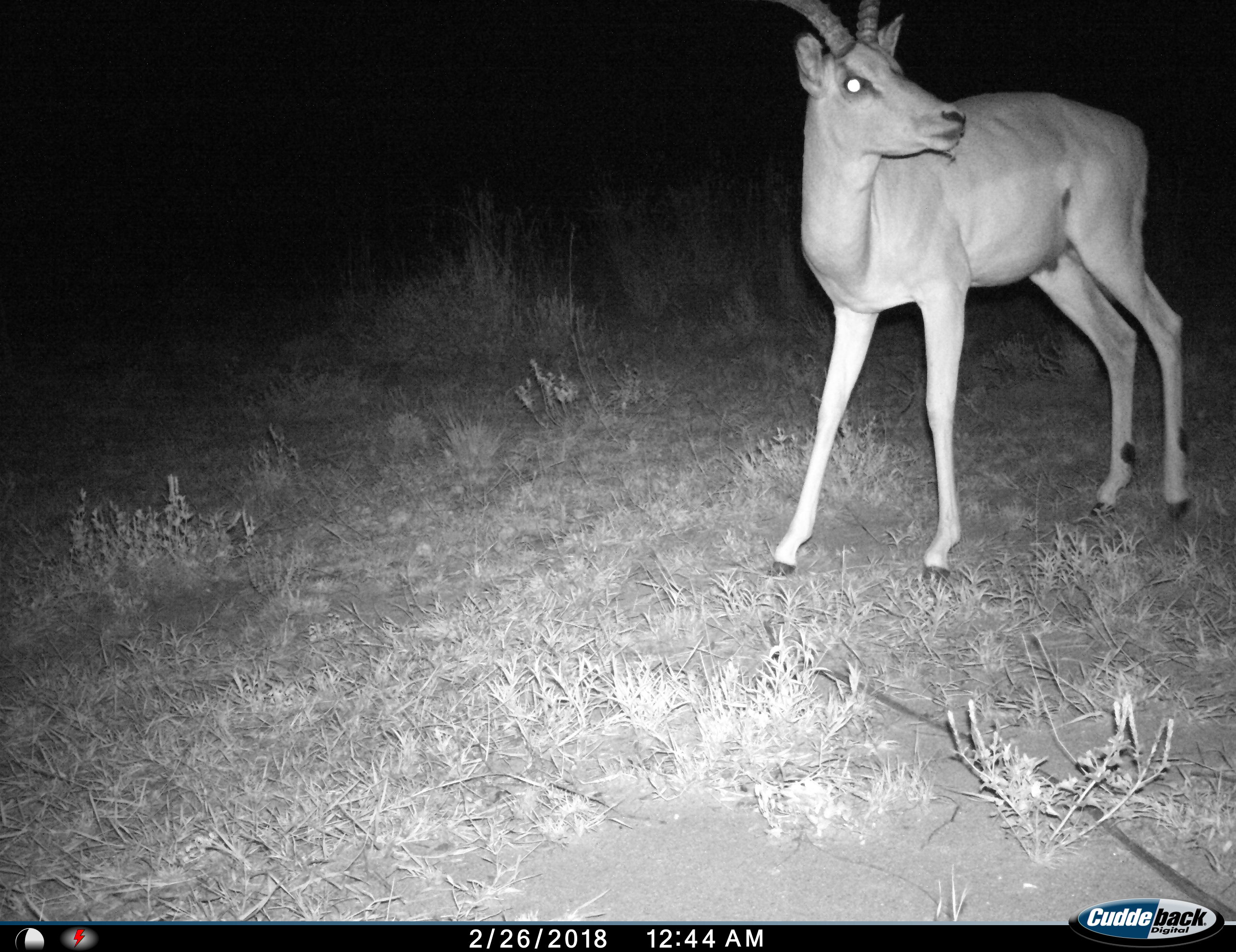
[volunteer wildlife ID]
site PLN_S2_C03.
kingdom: Animalia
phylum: Chordata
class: Mammalia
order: Artiodactyla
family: Bovidae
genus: Aepyceros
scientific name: Aepyceros melampus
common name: impala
Impala (Aepyceros melampus), count 1. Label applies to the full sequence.